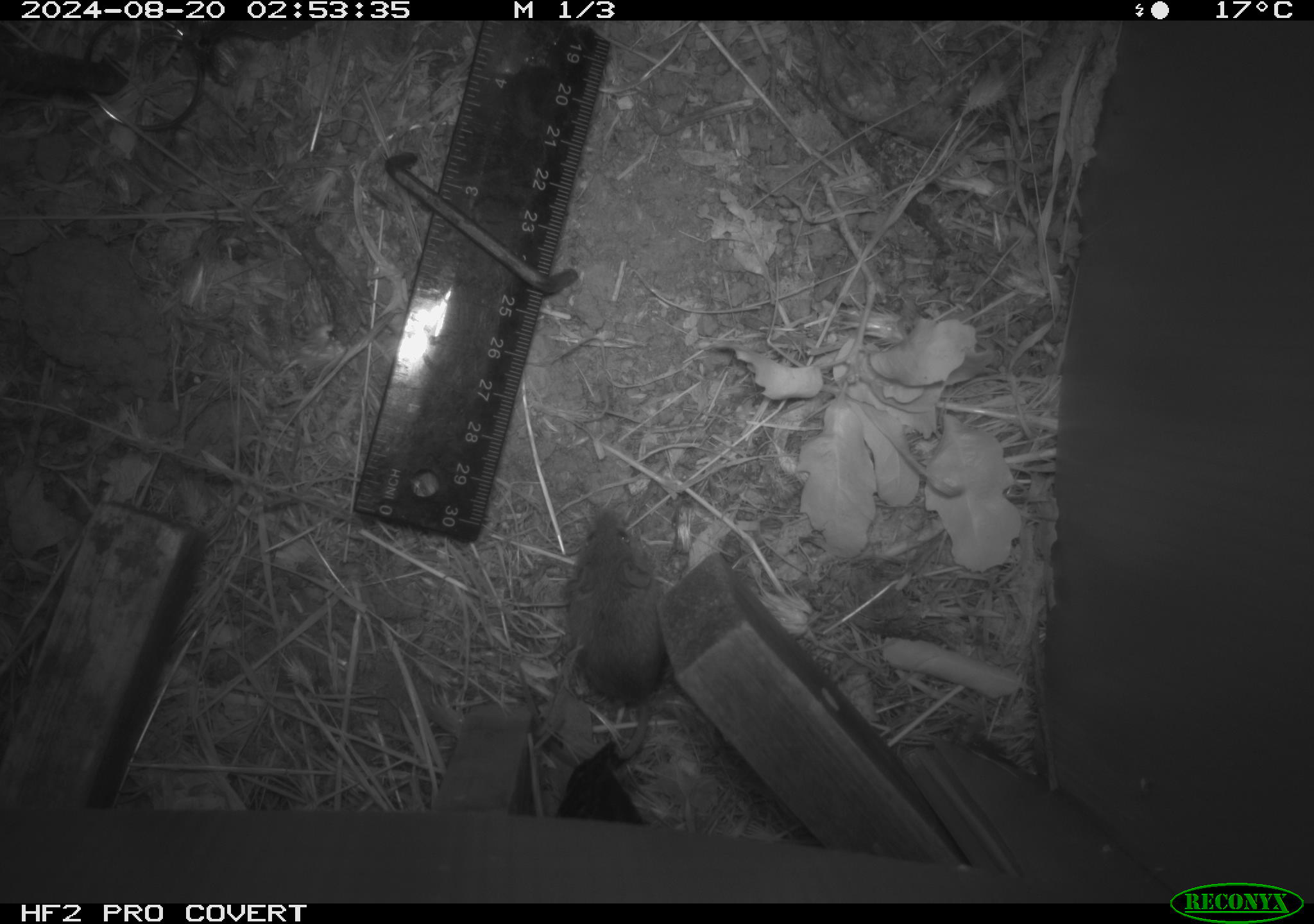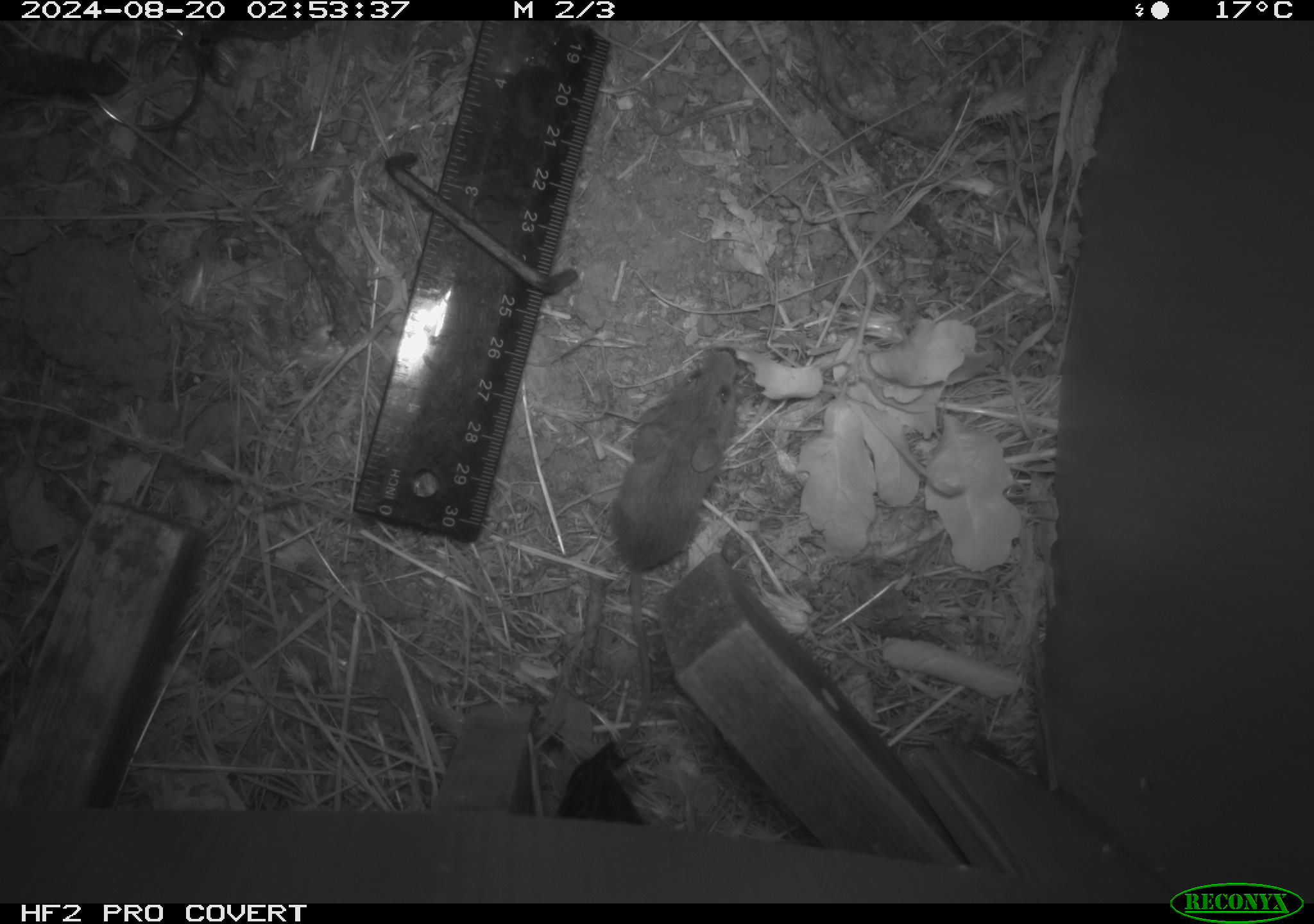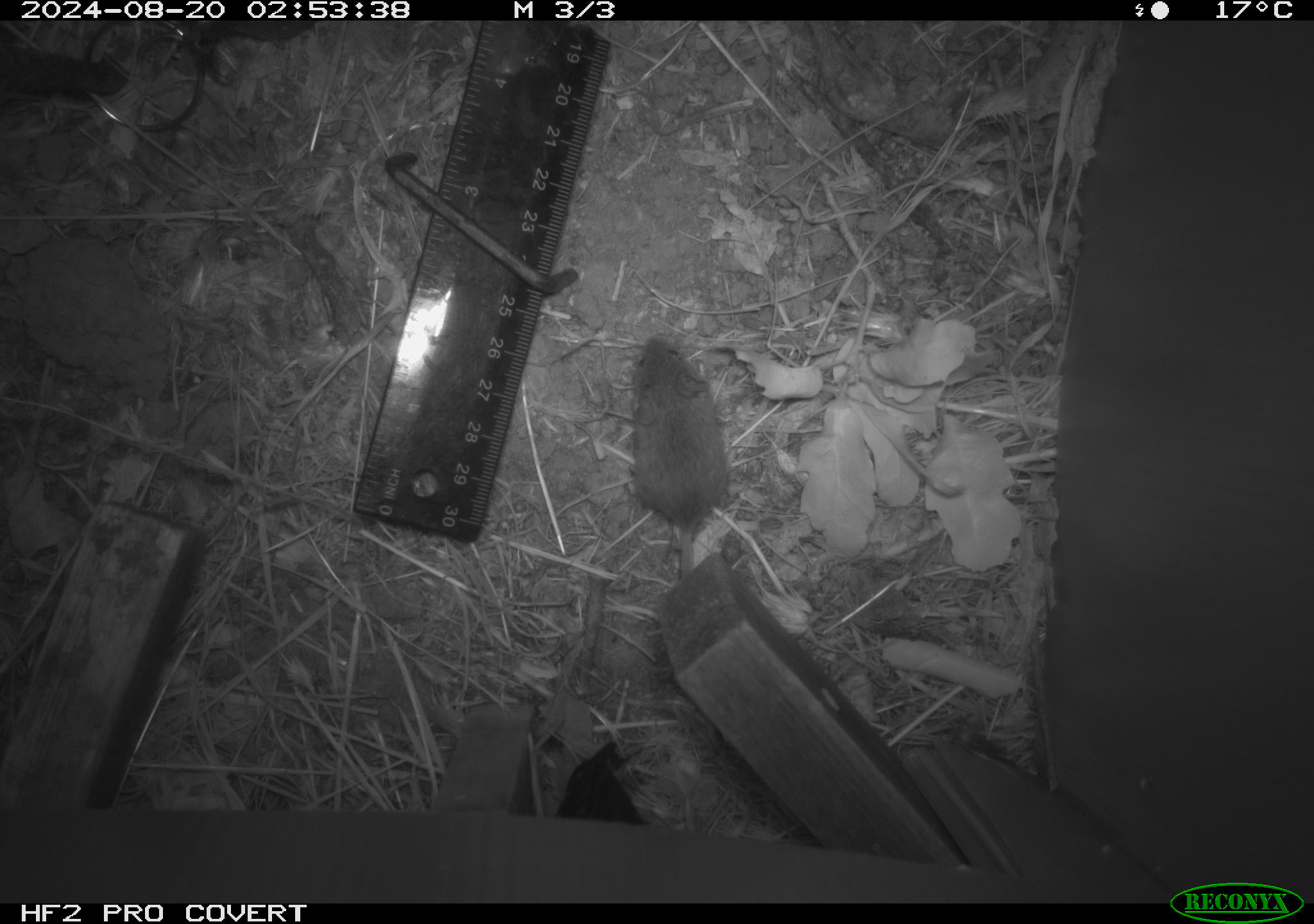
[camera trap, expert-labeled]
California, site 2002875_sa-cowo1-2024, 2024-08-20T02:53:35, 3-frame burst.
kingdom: Animalia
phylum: Chordata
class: Mammalia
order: Rodentia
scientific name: Rodentia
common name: mouse species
Mouse species (Rodentia).